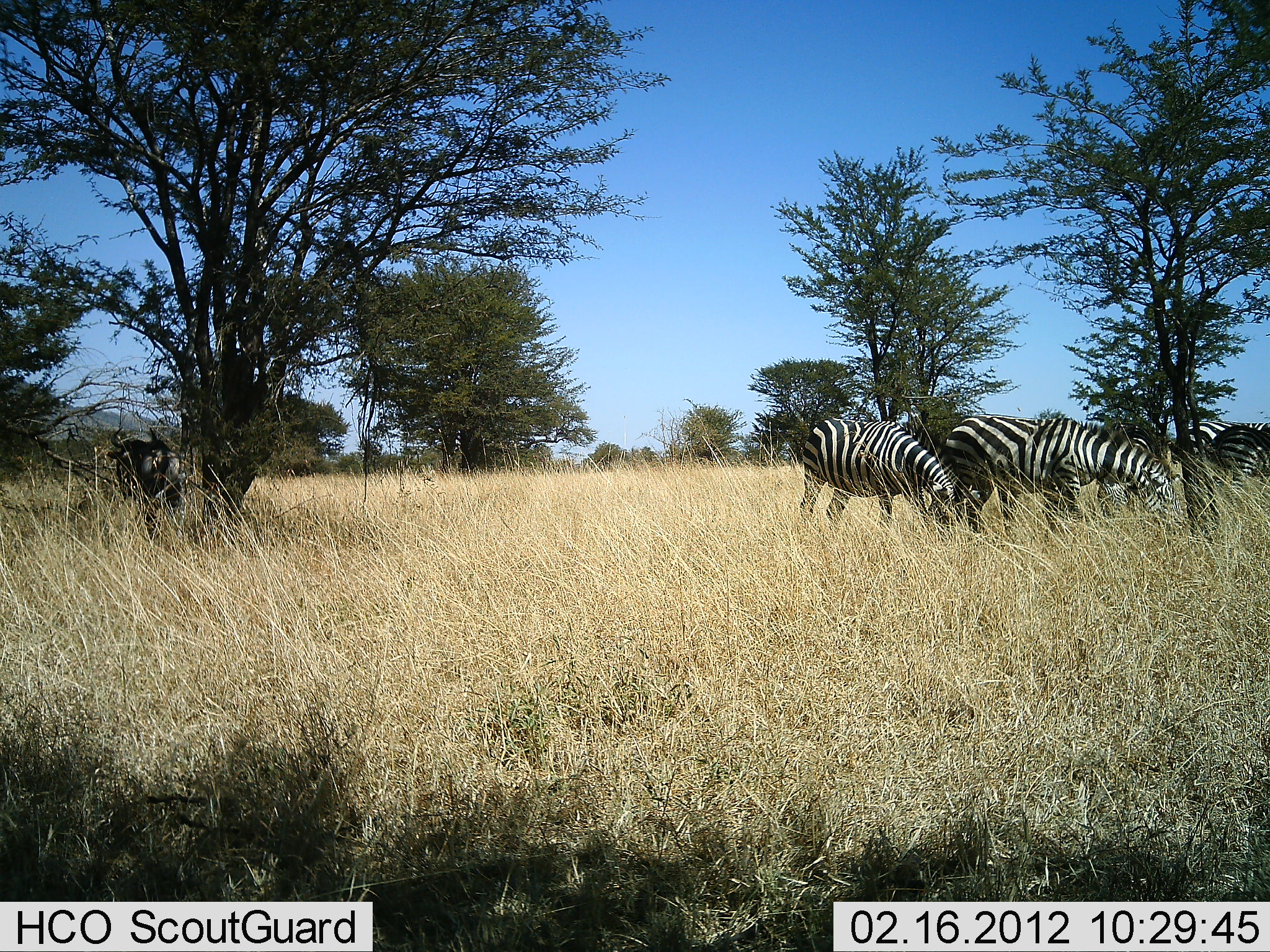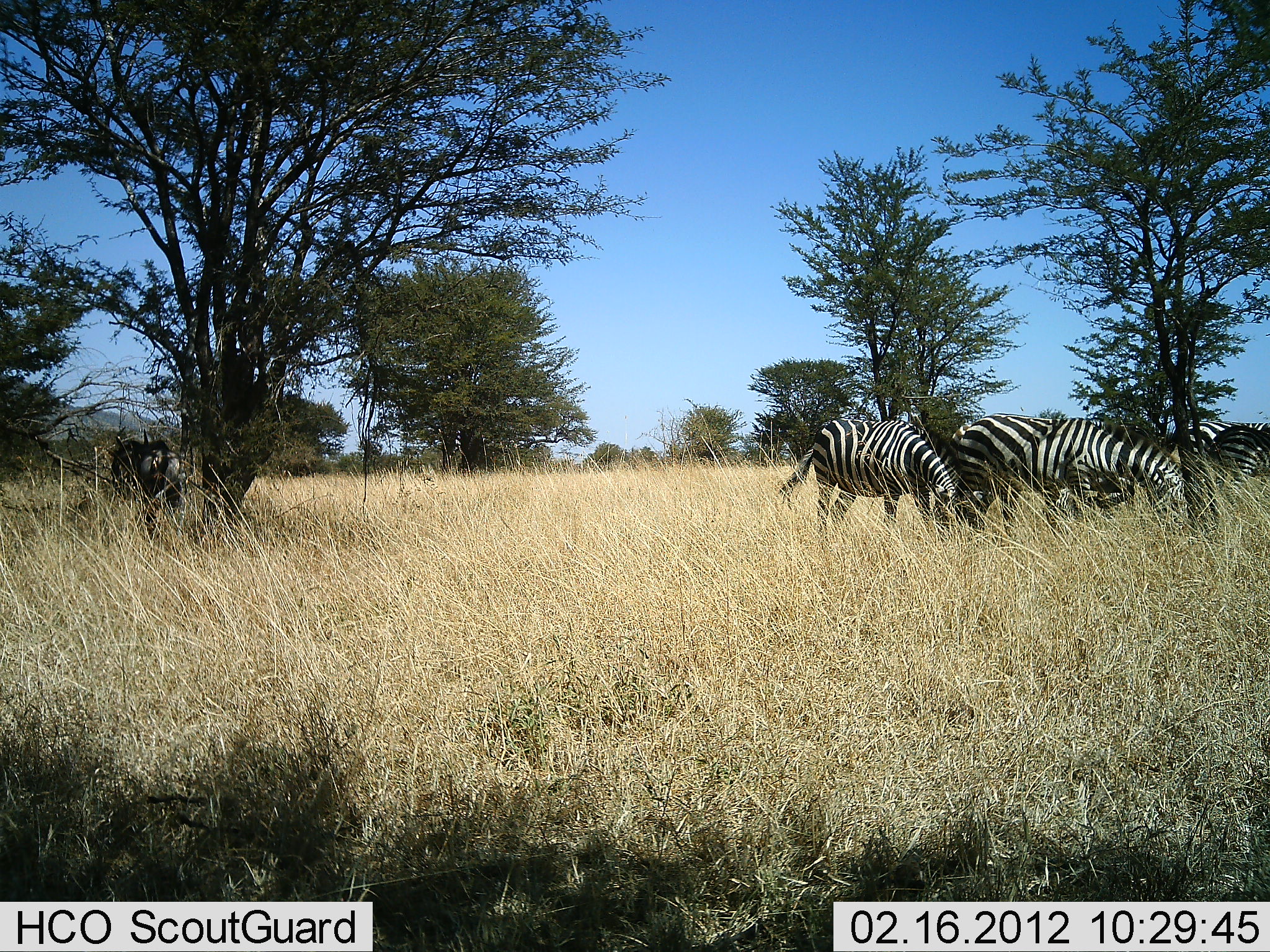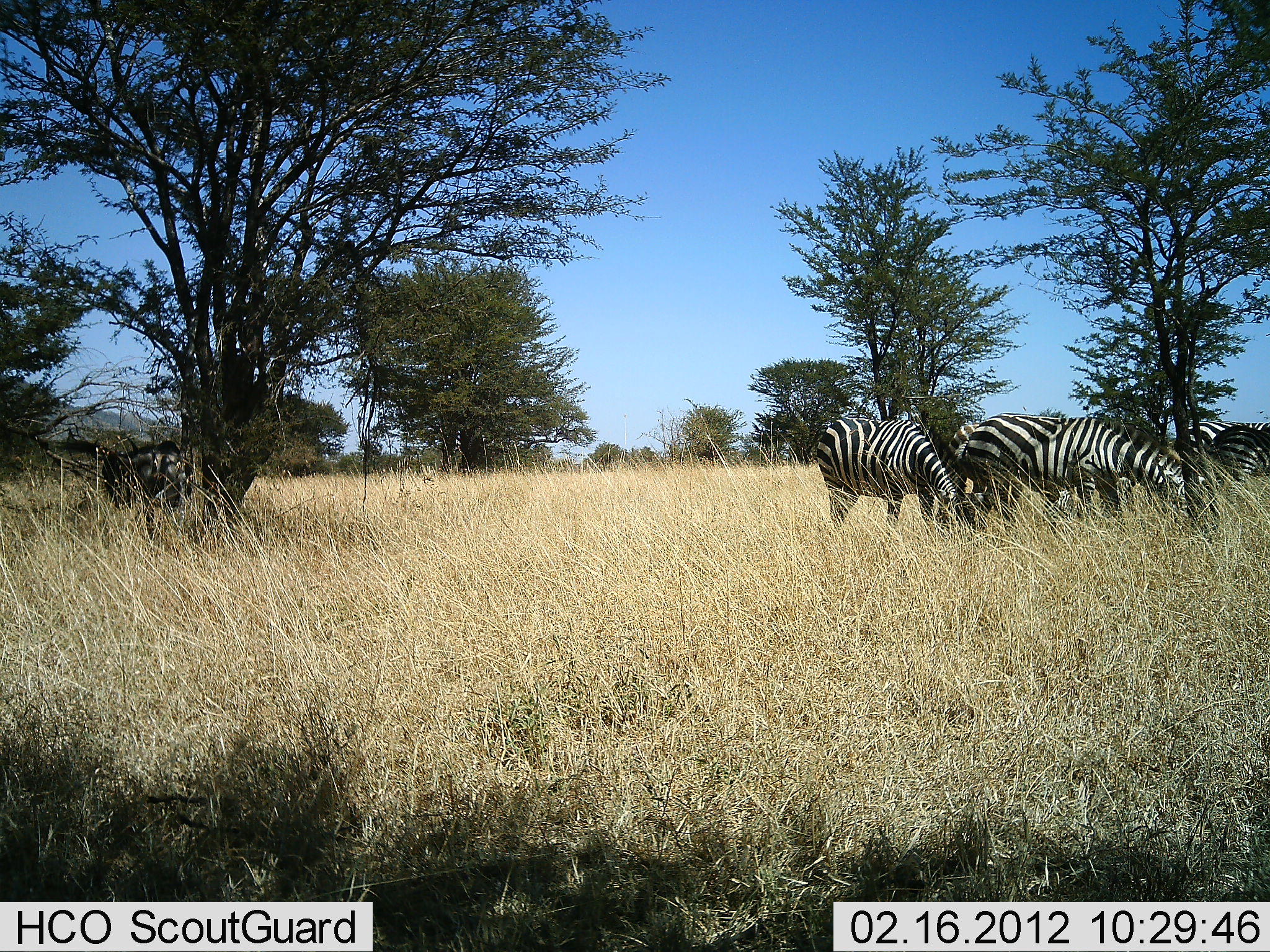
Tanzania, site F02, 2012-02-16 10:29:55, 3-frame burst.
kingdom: Animalia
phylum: Chordata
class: Mammalia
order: Artiodactyla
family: Bovidae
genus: Connochaetes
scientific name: Connochaetes taurinus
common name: blue wildebeest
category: wildebeest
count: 1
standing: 86%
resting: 14%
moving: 7%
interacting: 0%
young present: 0%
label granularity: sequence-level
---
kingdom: Animalia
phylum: Chordata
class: Mammalia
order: Perissodactyla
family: Equidae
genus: Equus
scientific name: Equus quagga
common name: plains zebra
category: zebra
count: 5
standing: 40%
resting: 0%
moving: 10%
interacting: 0%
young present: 0%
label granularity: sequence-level